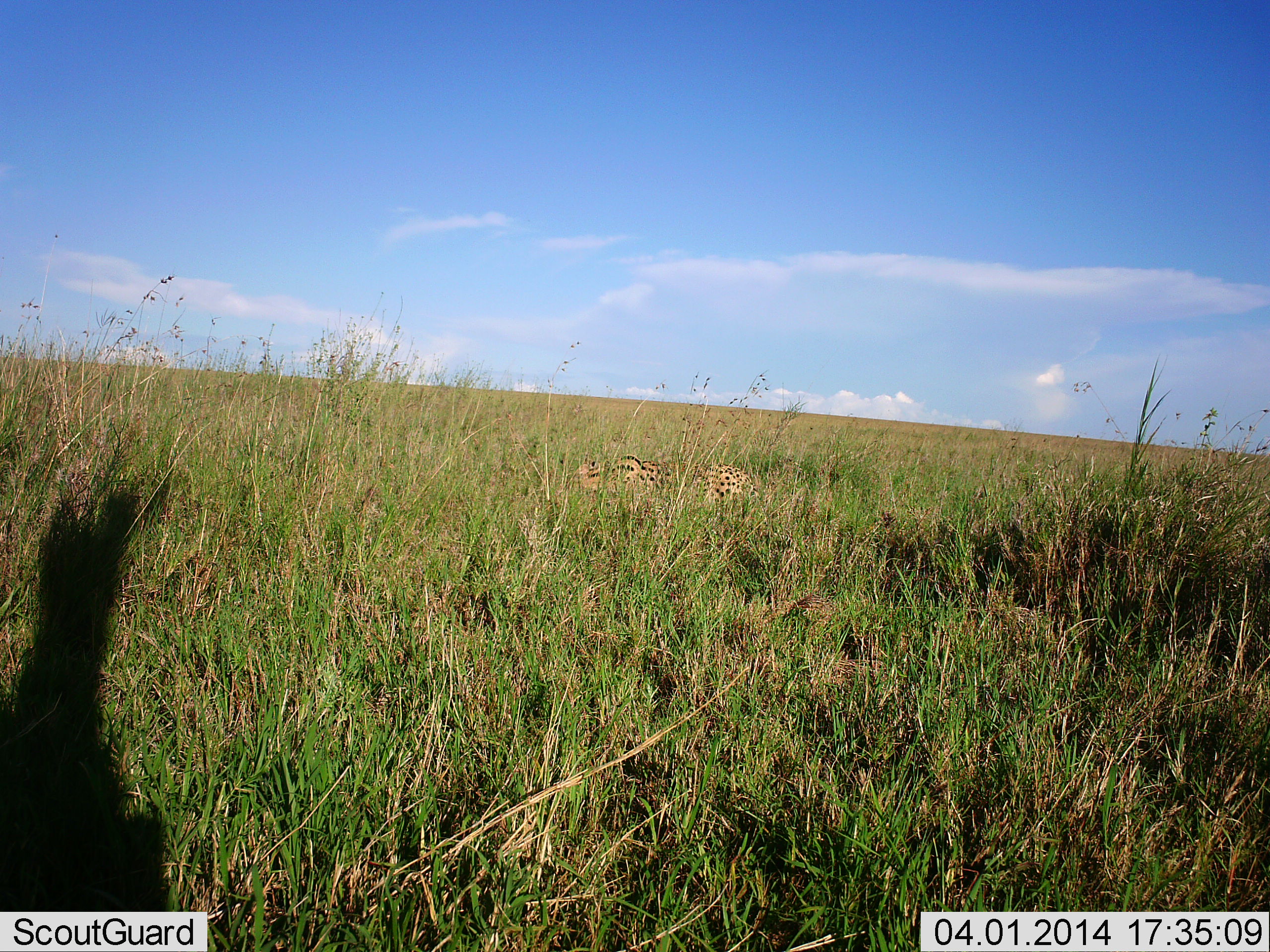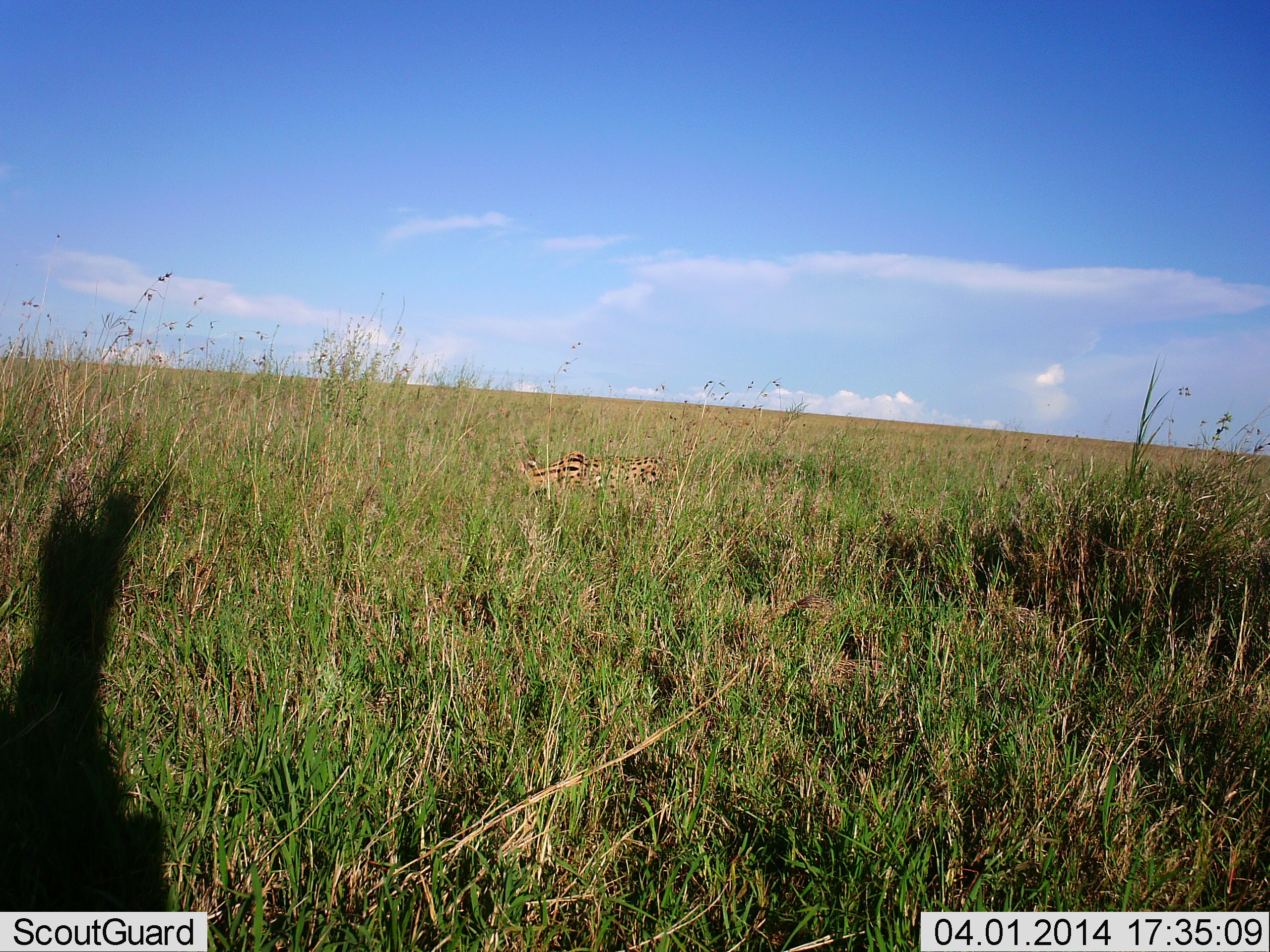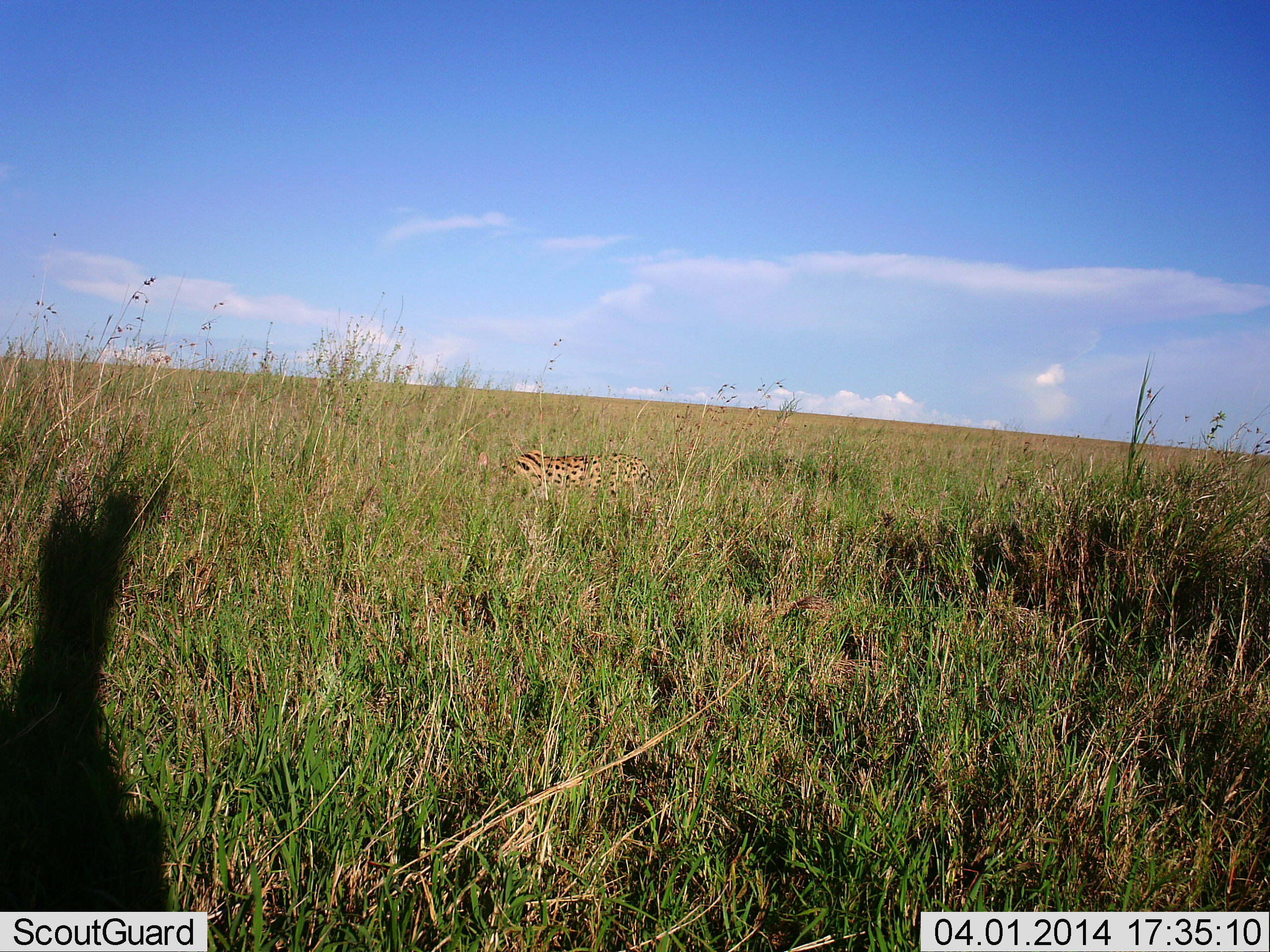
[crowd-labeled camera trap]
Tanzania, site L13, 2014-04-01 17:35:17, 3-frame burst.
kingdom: Animalia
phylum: Chordata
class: Mammalia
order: Carnivora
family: Felidae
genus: Leptailurus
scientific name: Leptailurus serval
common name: serval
Serval (Leptailurus serval), count 1. Behavior (volunteer vote fractions): standing 0%, resting 0%, moving 100%, interacting 0%. Young present (vote fraction): 0%. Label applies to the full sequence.